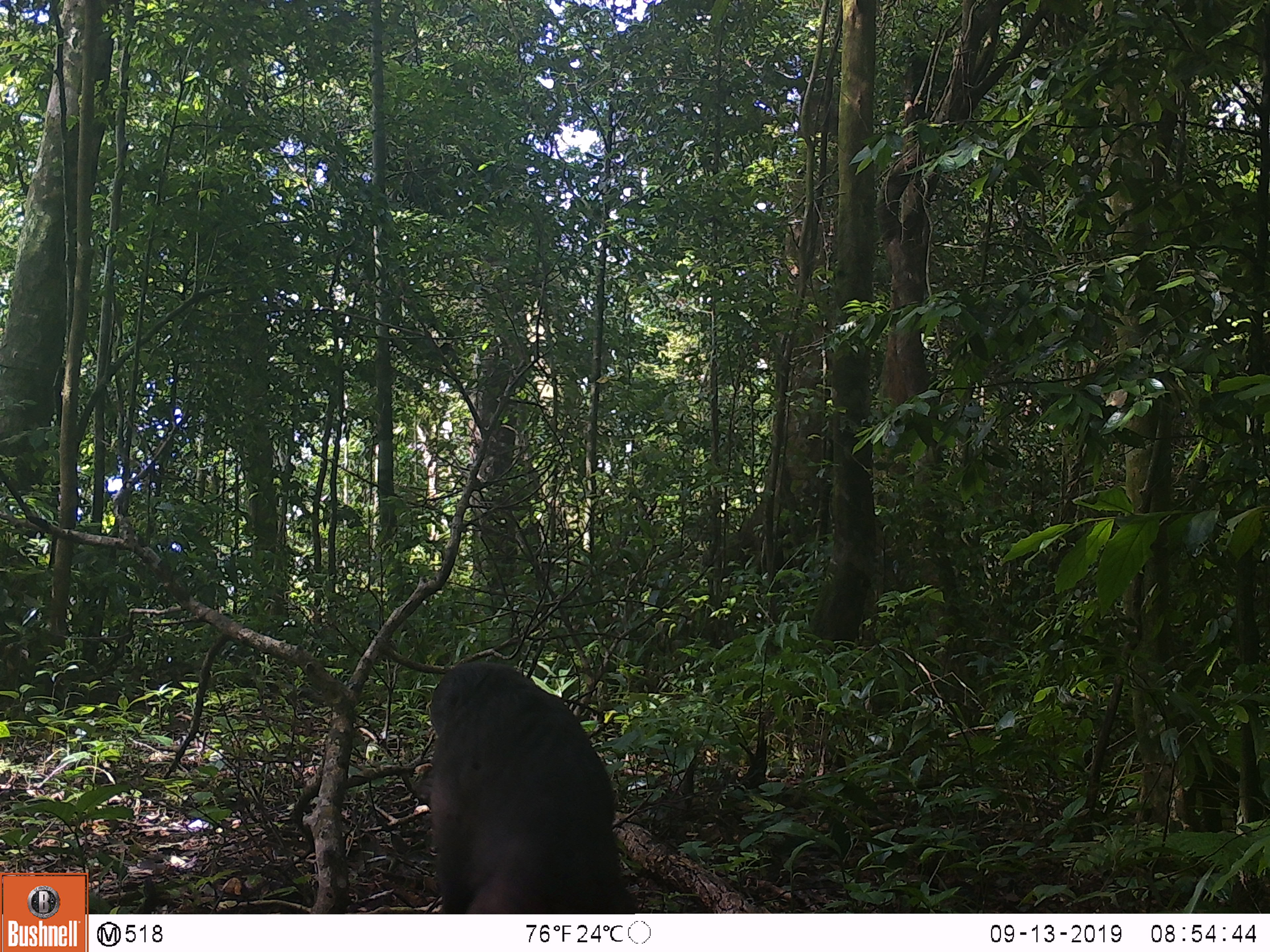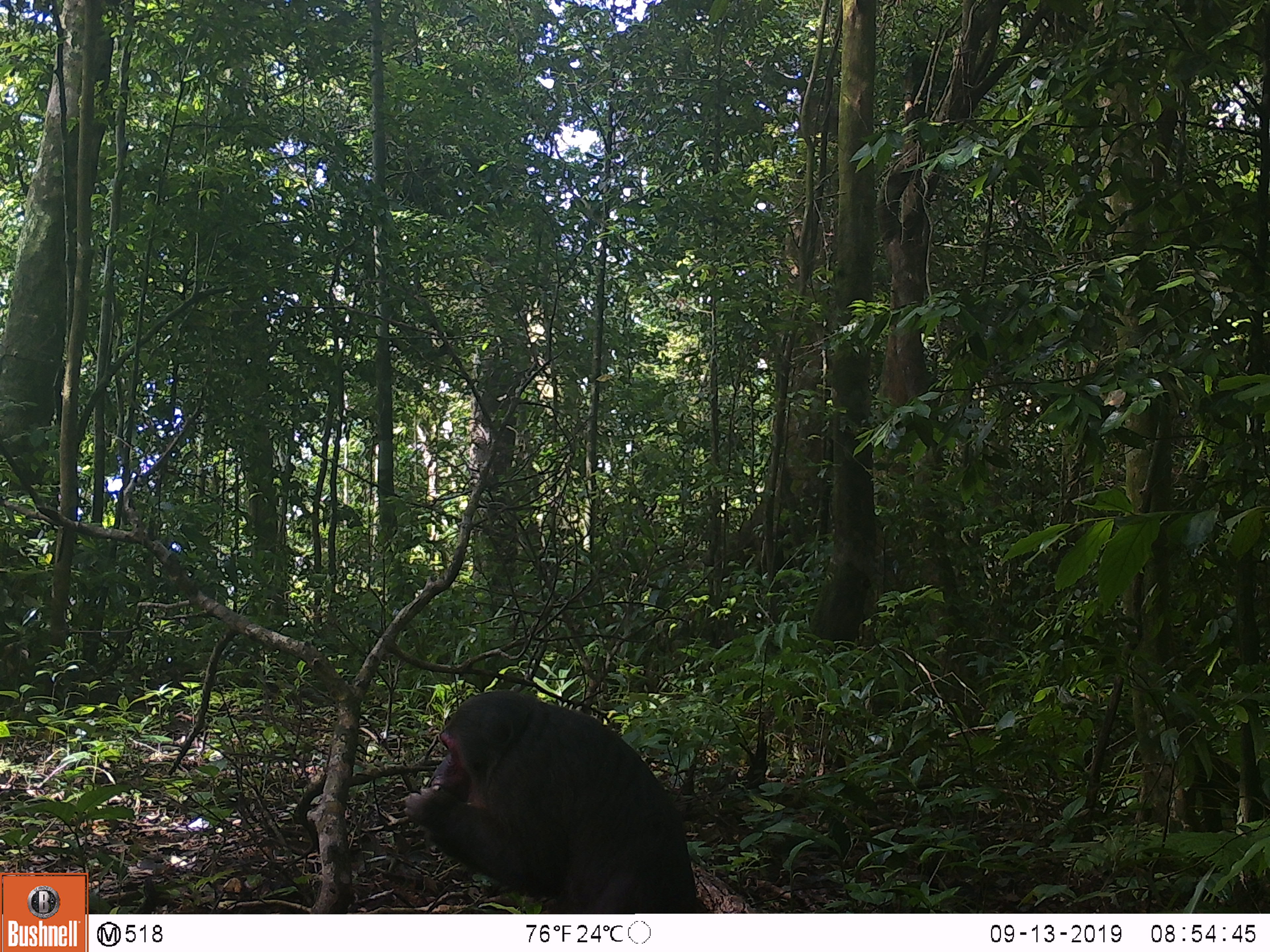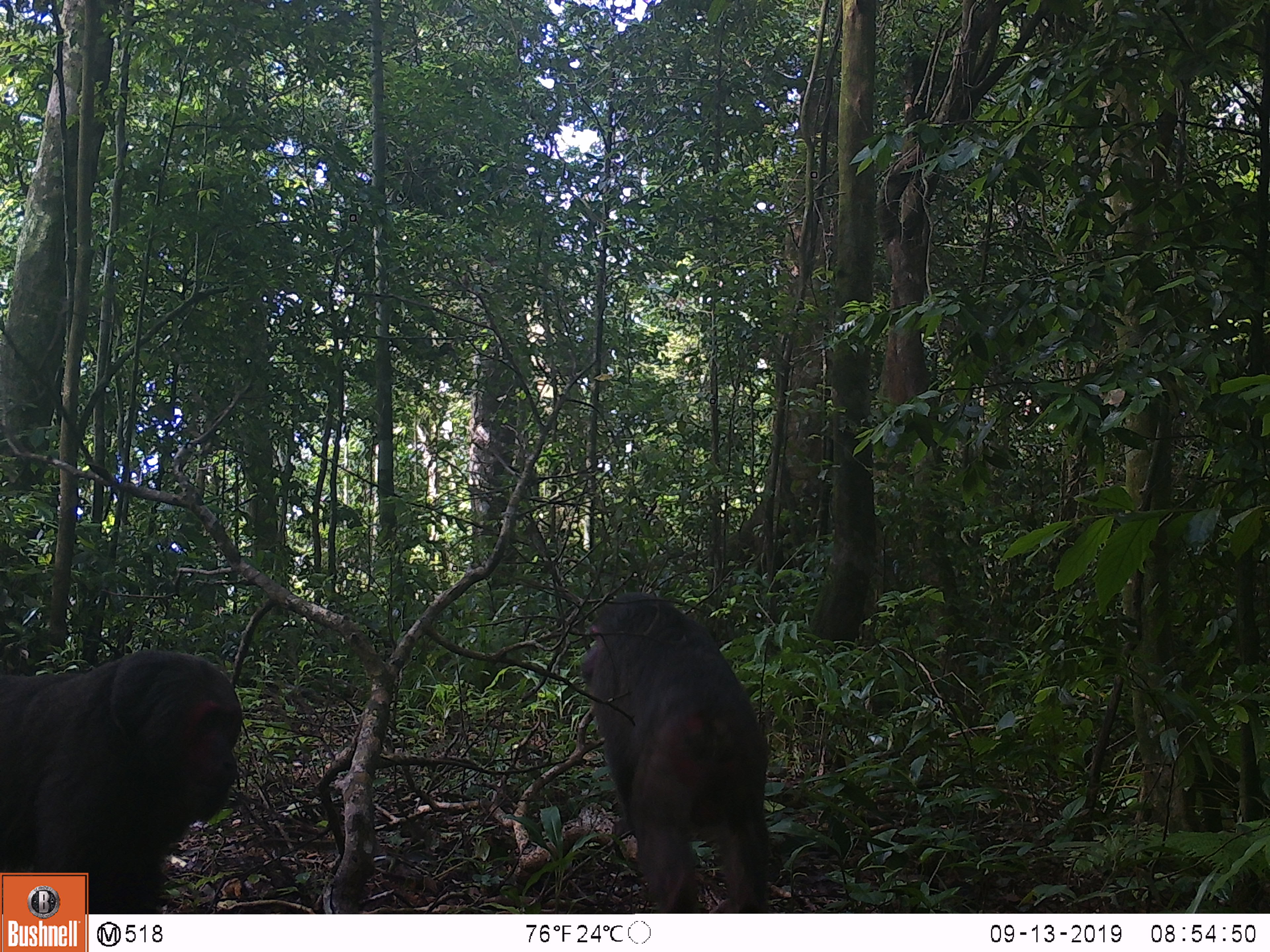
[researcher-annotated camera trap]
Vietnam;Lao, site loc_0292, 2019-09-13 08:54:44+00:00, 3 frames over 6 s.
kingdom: Animalia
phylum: Chordata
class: Mammalia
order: Primates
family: Cercopithecidae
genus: Macaca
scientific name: Macaca arctoides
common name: stump-tailed macaque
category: stump tailed macaque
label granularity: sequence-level